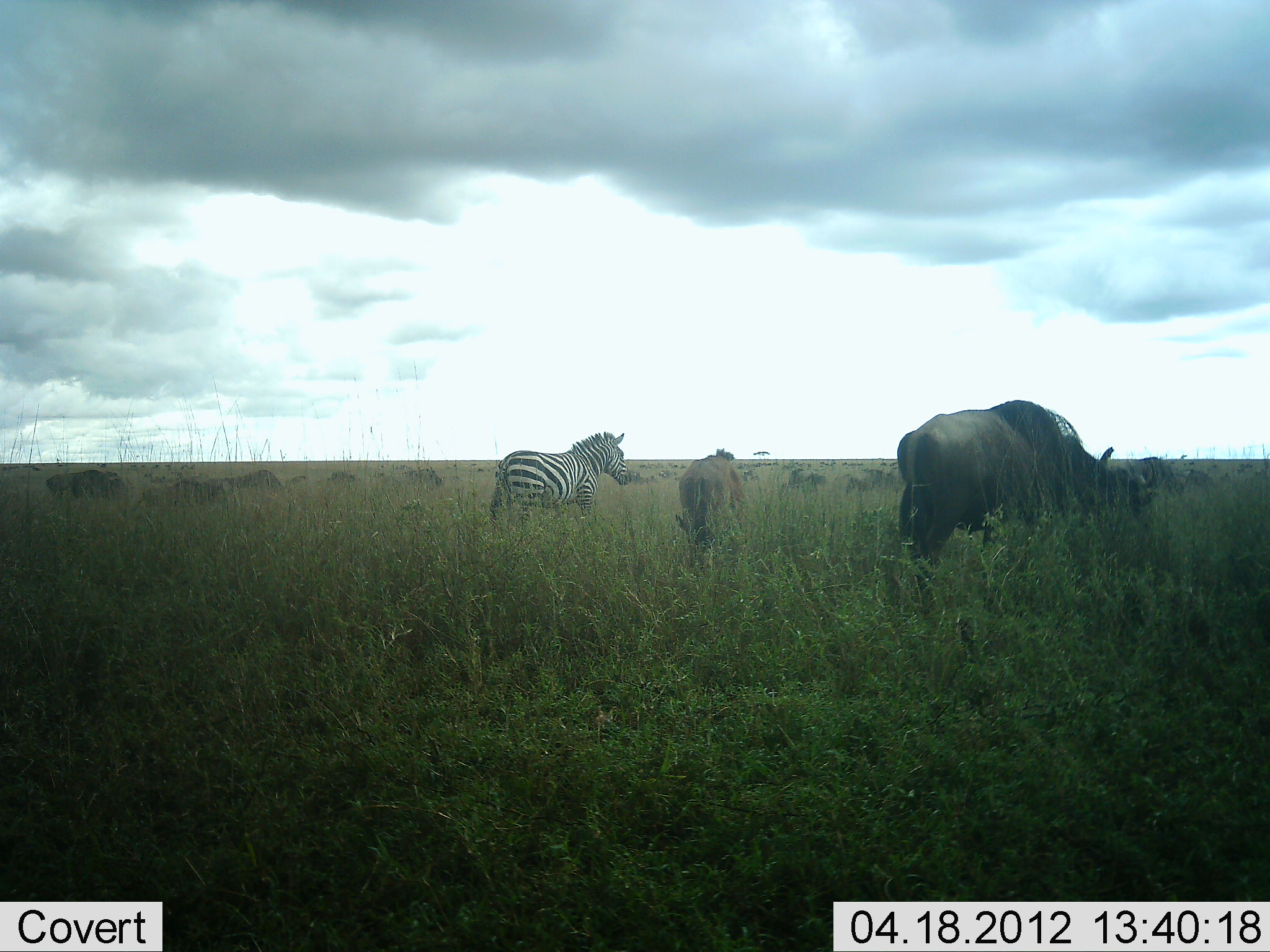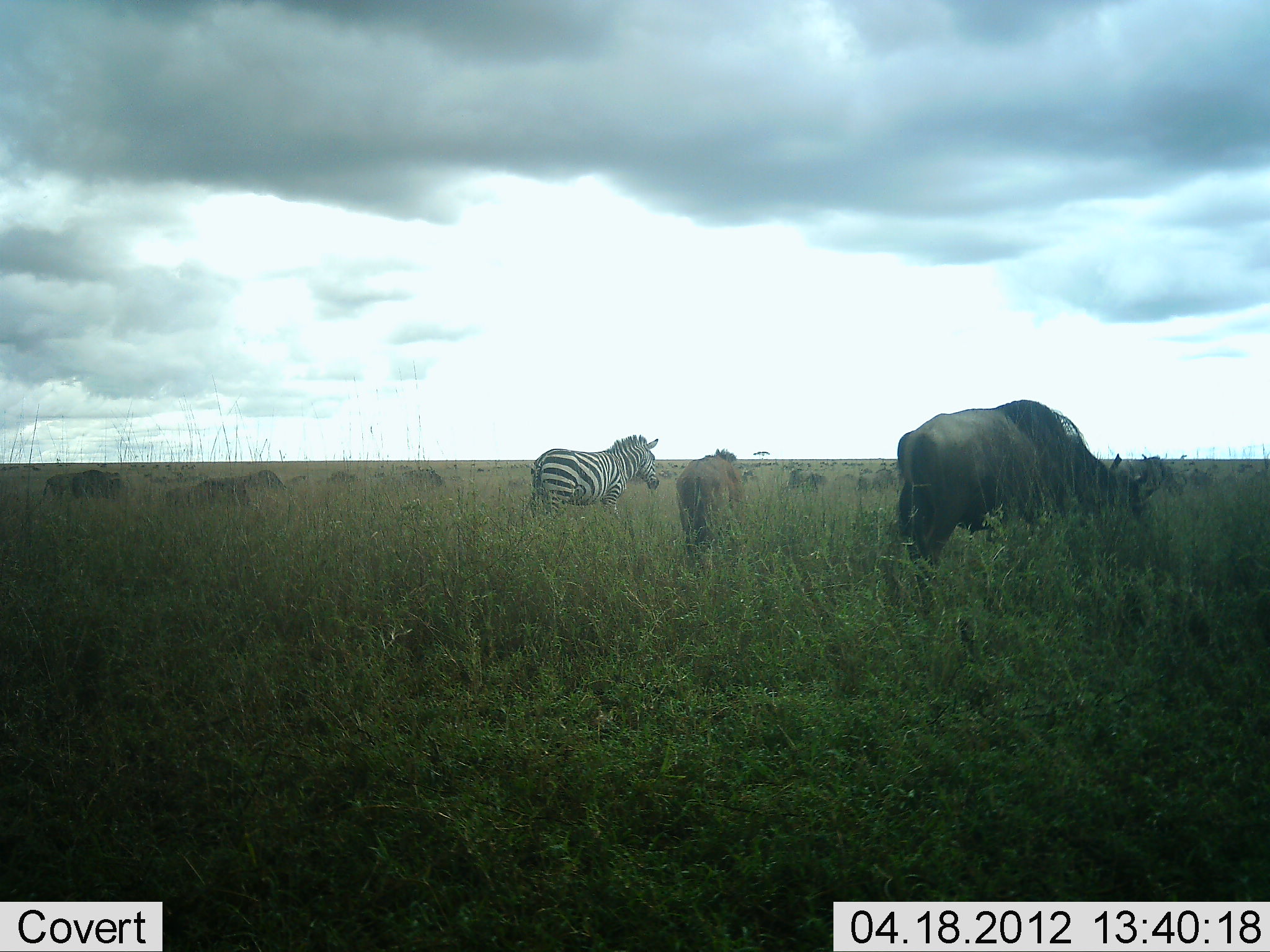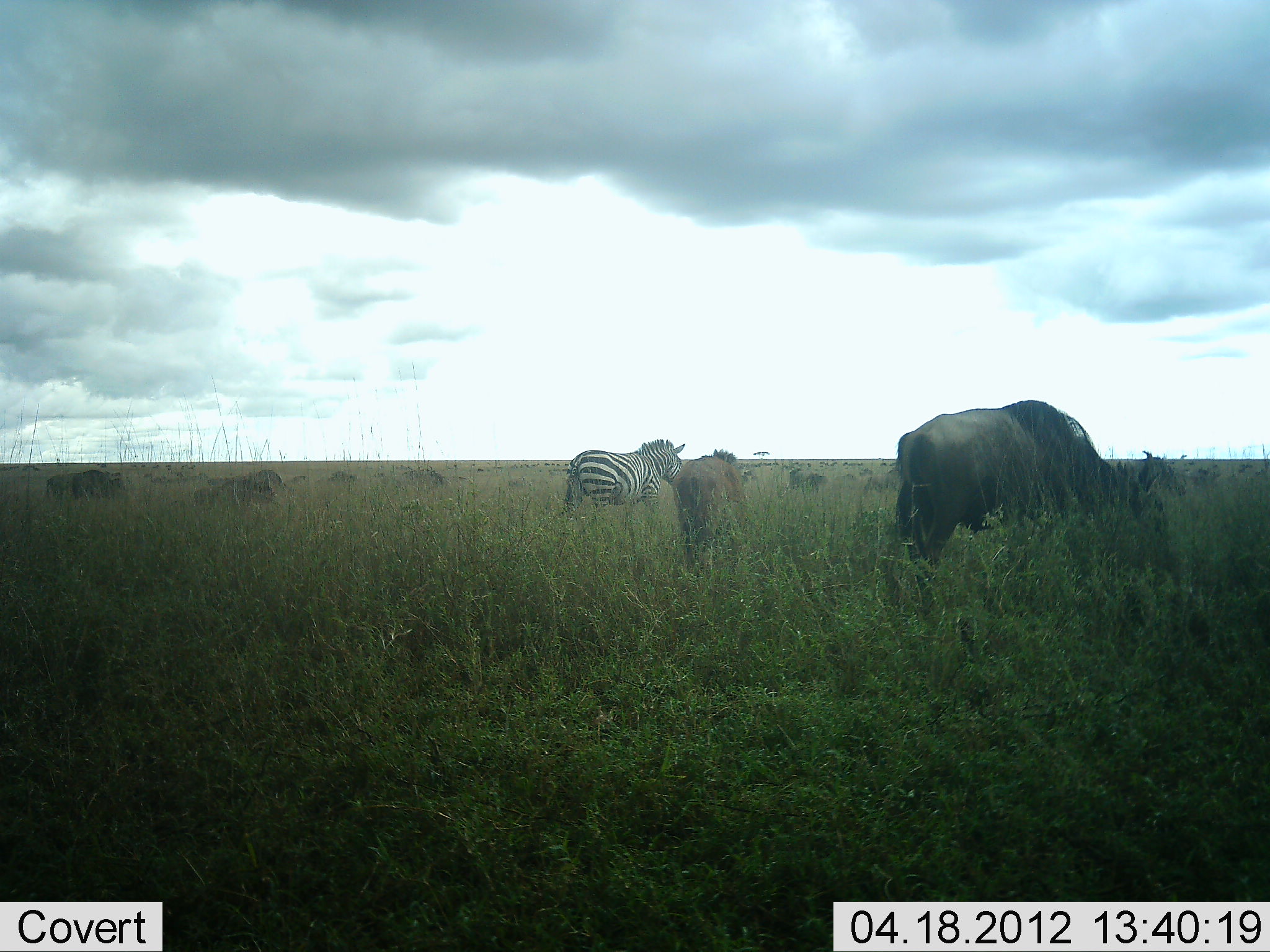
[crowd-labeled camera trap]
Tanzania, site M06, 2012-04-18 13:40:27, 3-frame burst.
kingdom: Animalia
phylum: Chordata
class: Mammalia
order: Artiodactyla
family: Bovidae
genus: Connochaetes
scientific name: Connochaetes taurinus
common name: blue wildebeest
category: wildebeest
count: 11-50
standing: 50%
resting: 9%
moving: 27%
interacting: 0%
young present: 23%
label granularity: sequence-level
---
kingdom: Animalia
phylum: Chordata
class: Mammalia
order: Perissodactyla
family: Equidae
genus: Equus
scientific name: Equus quagga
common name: plains zebra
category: zebra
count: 1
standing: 38%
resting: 0%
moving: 62%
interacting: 0%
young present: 0%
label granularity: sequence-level